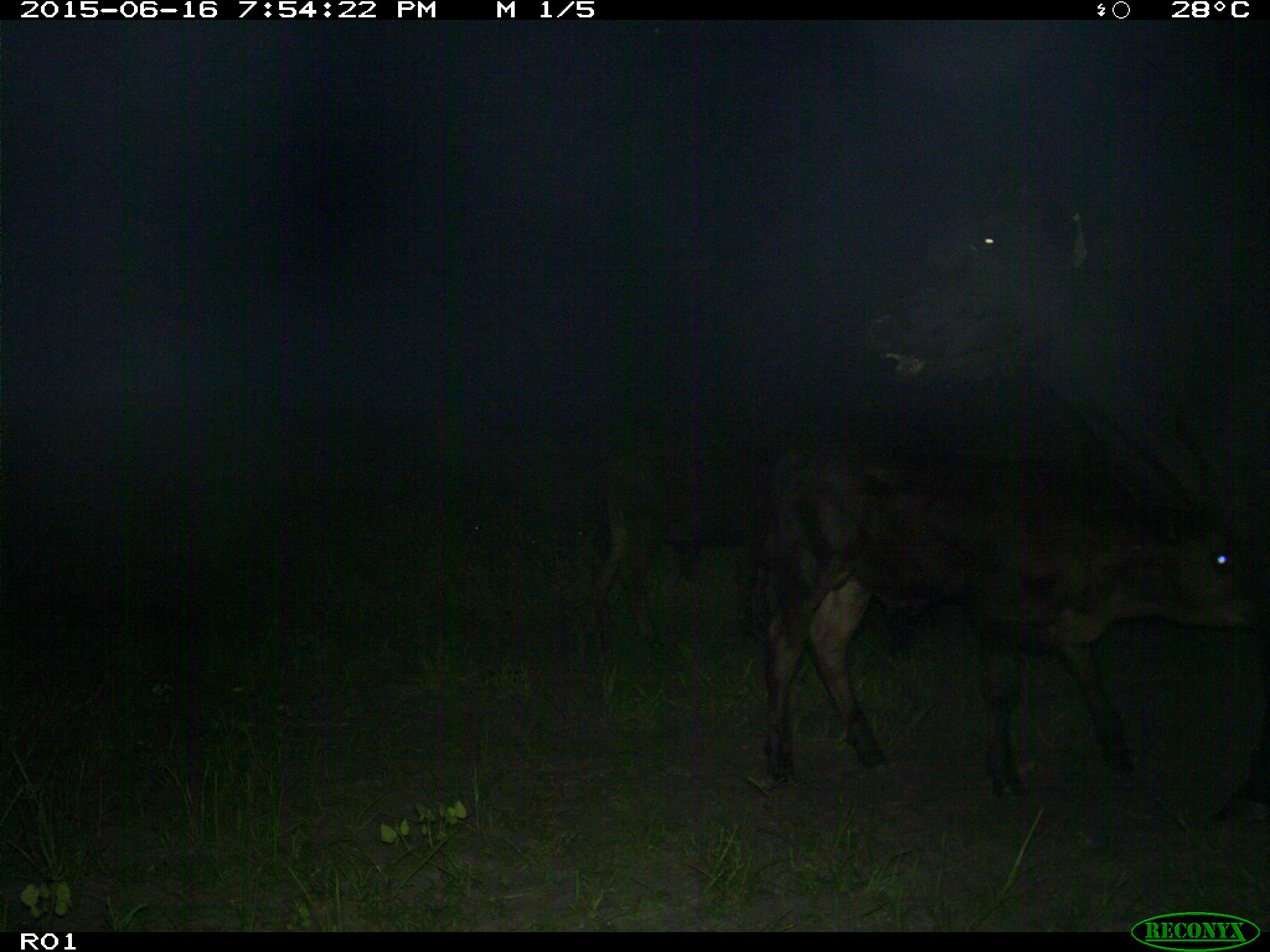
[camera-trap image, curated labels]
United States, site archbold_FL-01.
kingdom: Animalia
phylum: Chordata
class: Mammalia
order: Artiodactyla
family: Bovidae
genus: Bos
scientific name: Bos taurus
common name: domestic cow